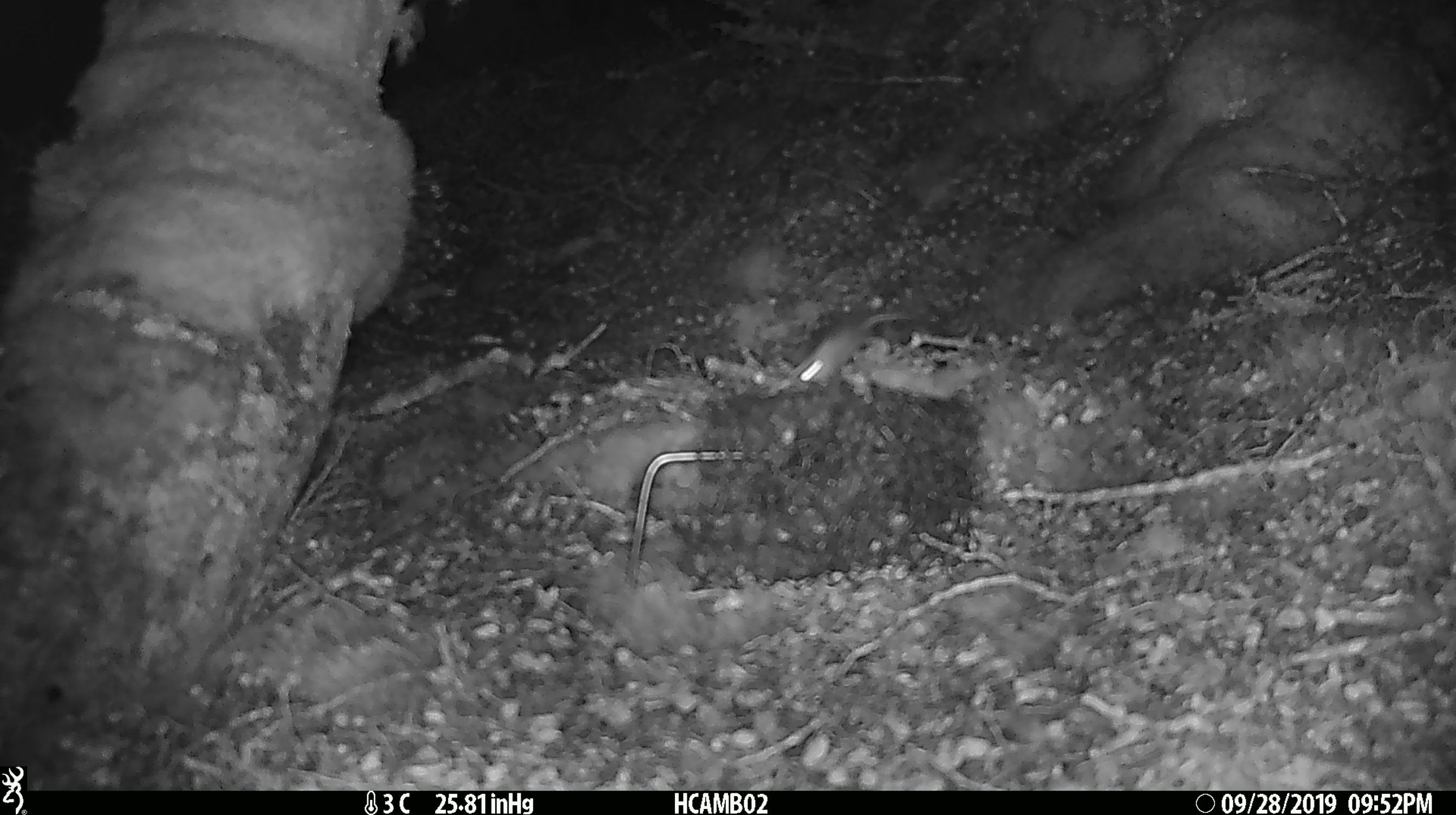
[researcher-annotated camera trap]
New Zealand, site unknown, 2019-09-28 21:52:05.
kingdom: Animalia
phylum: Chordata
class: Mammalia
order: Rodentia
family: Muridae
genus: Mus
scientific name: Mus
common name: mouse